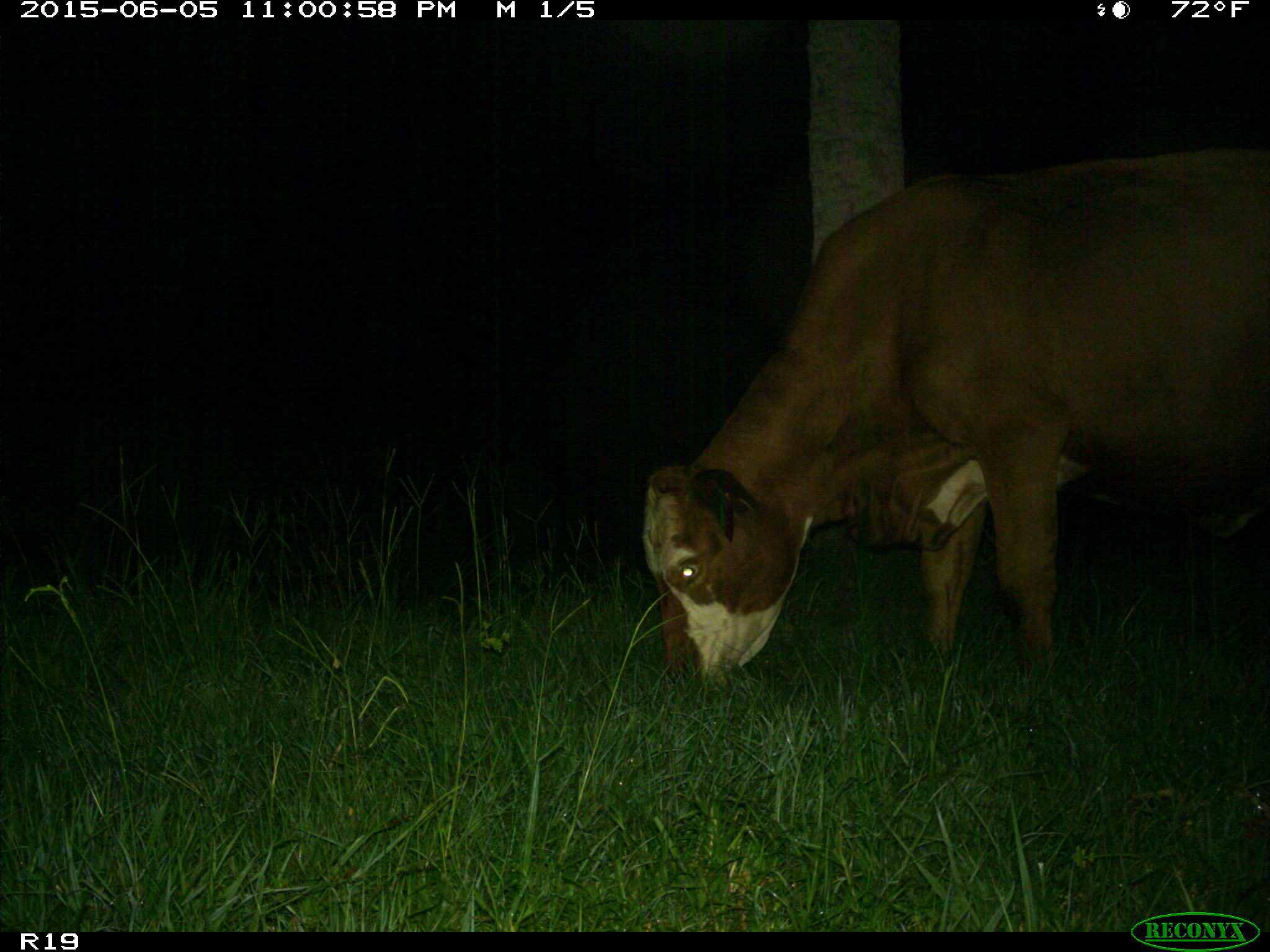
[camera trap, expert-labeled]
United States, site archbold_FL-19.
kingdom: Animalia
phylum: Chordata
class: Mammalia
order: Artiodactyla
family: Bovidae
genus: Bos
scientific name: Bos taurus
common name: domestic cow